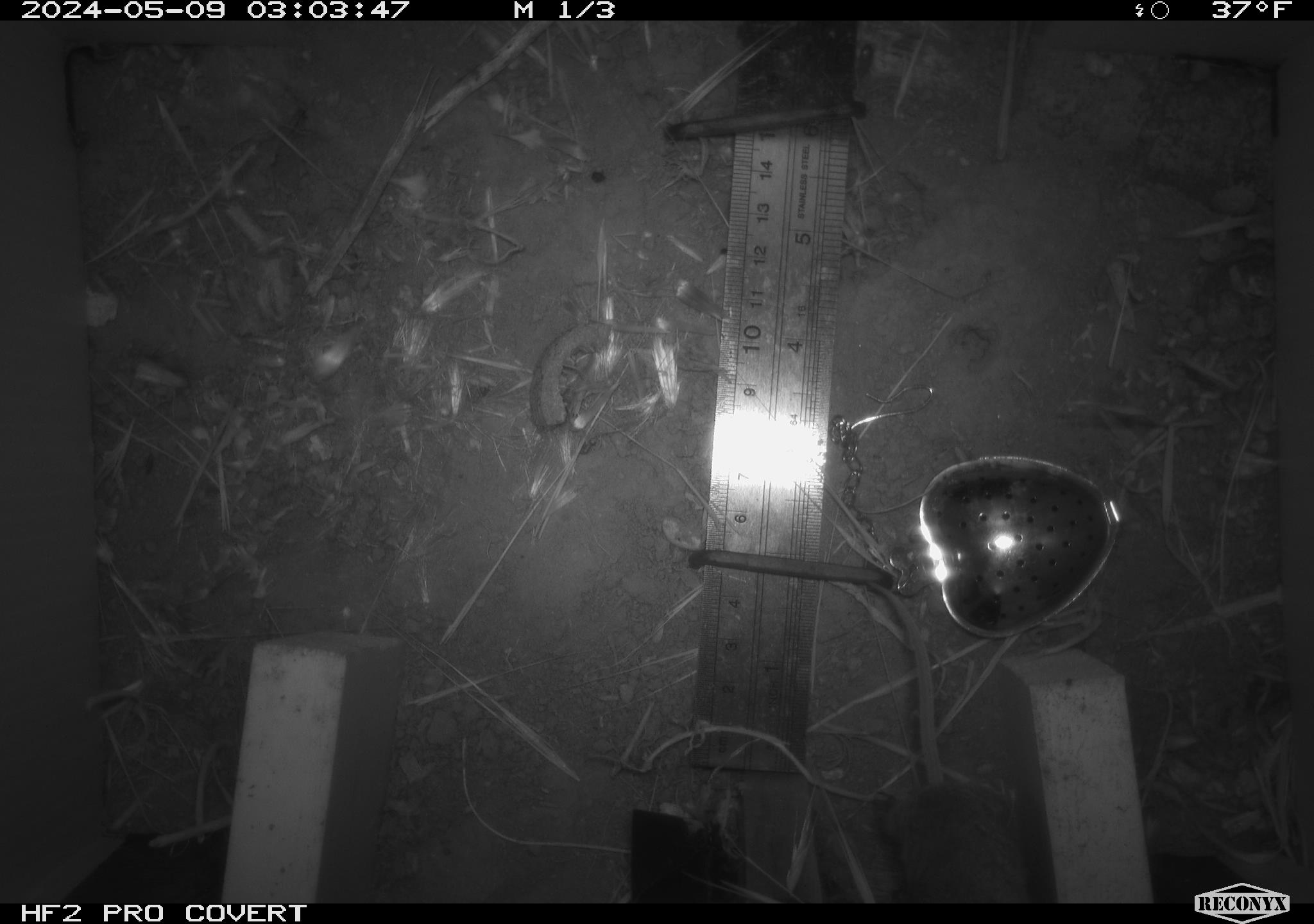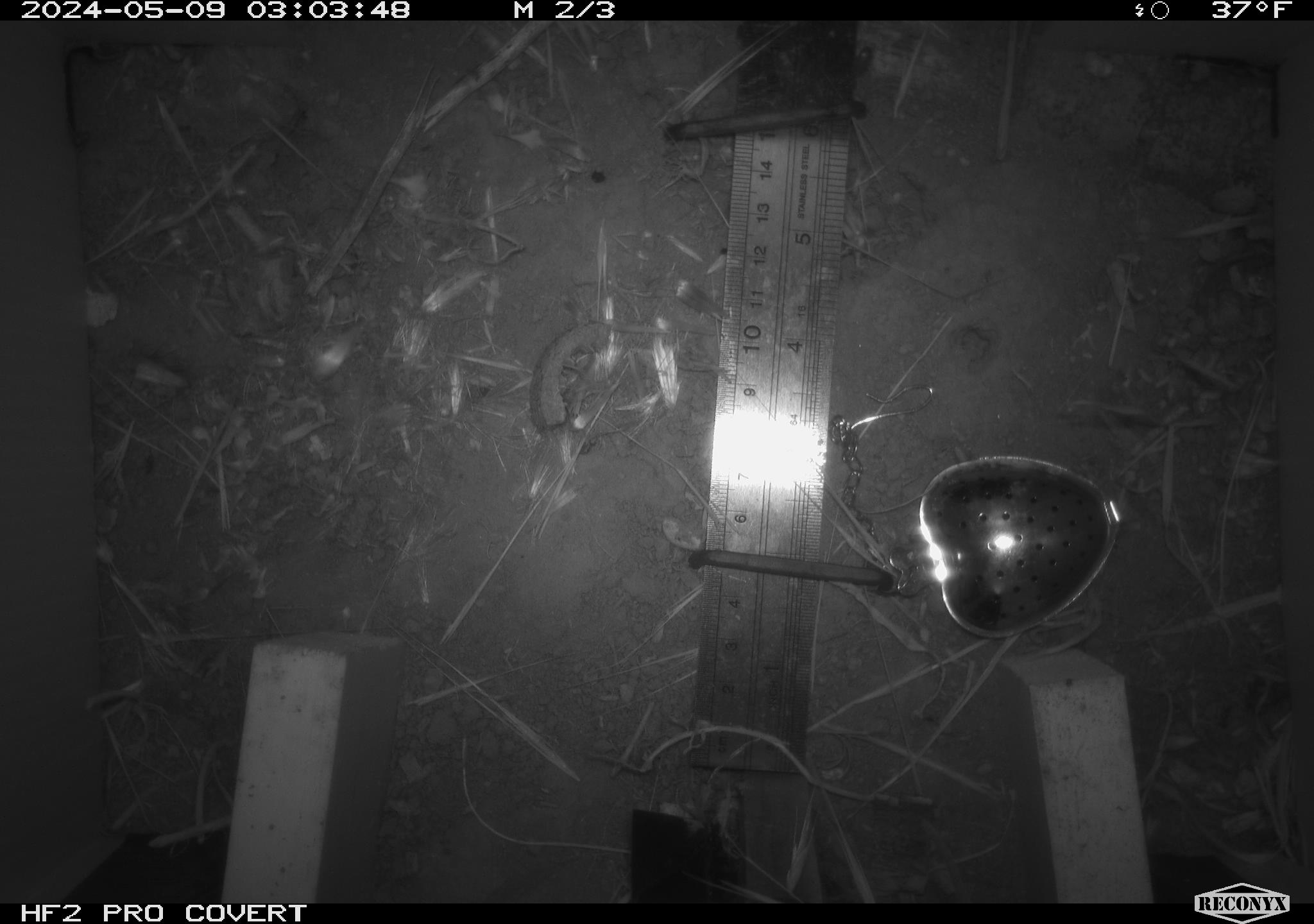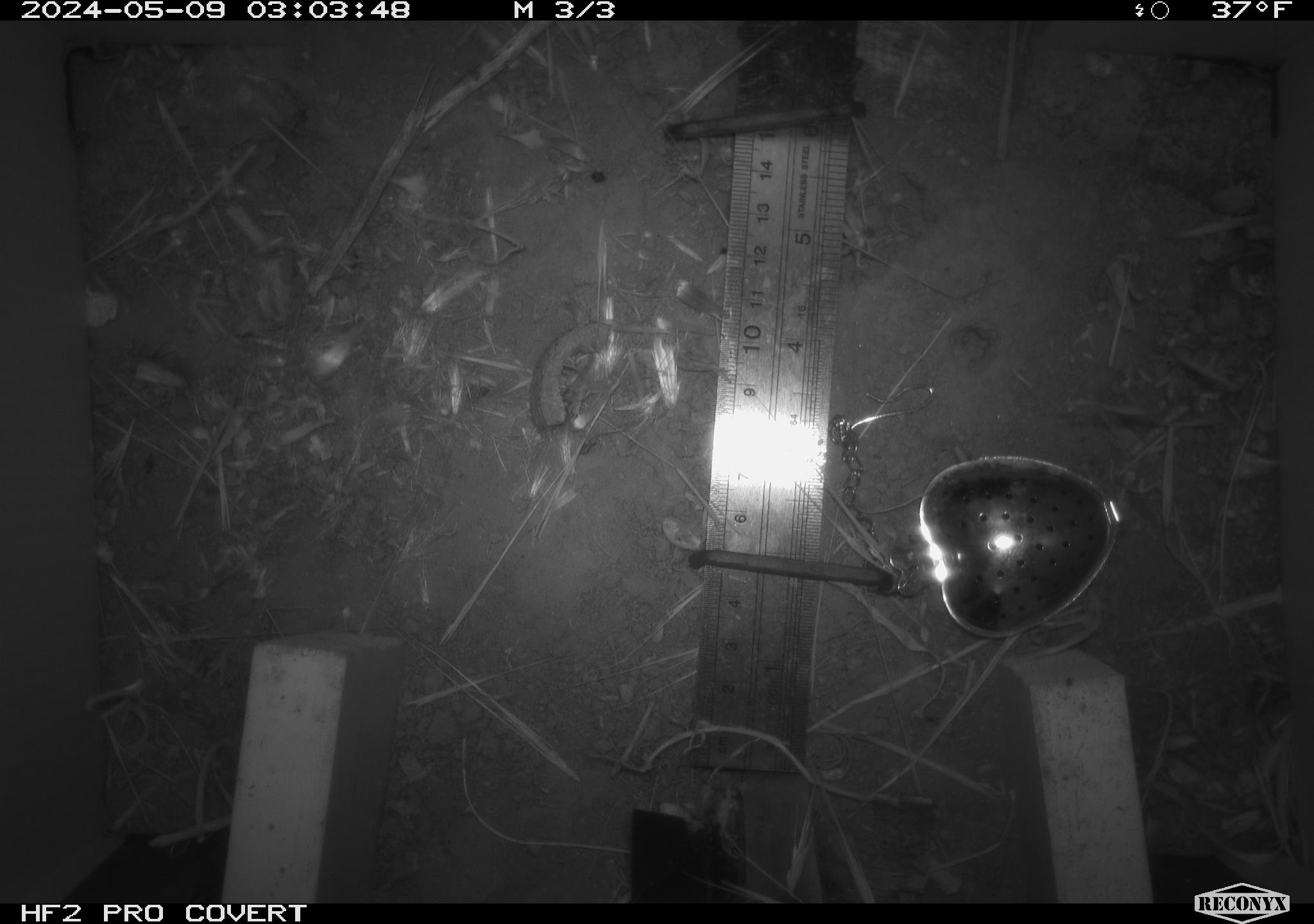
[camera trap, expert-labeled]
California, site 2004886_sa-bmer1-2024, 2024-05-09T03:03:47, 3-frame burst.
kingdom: Animalia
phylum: Chordata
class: Mammalia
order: Rodentia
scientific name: Rodentia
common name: mouse species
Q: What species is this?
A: Mouse species (Rodentia).